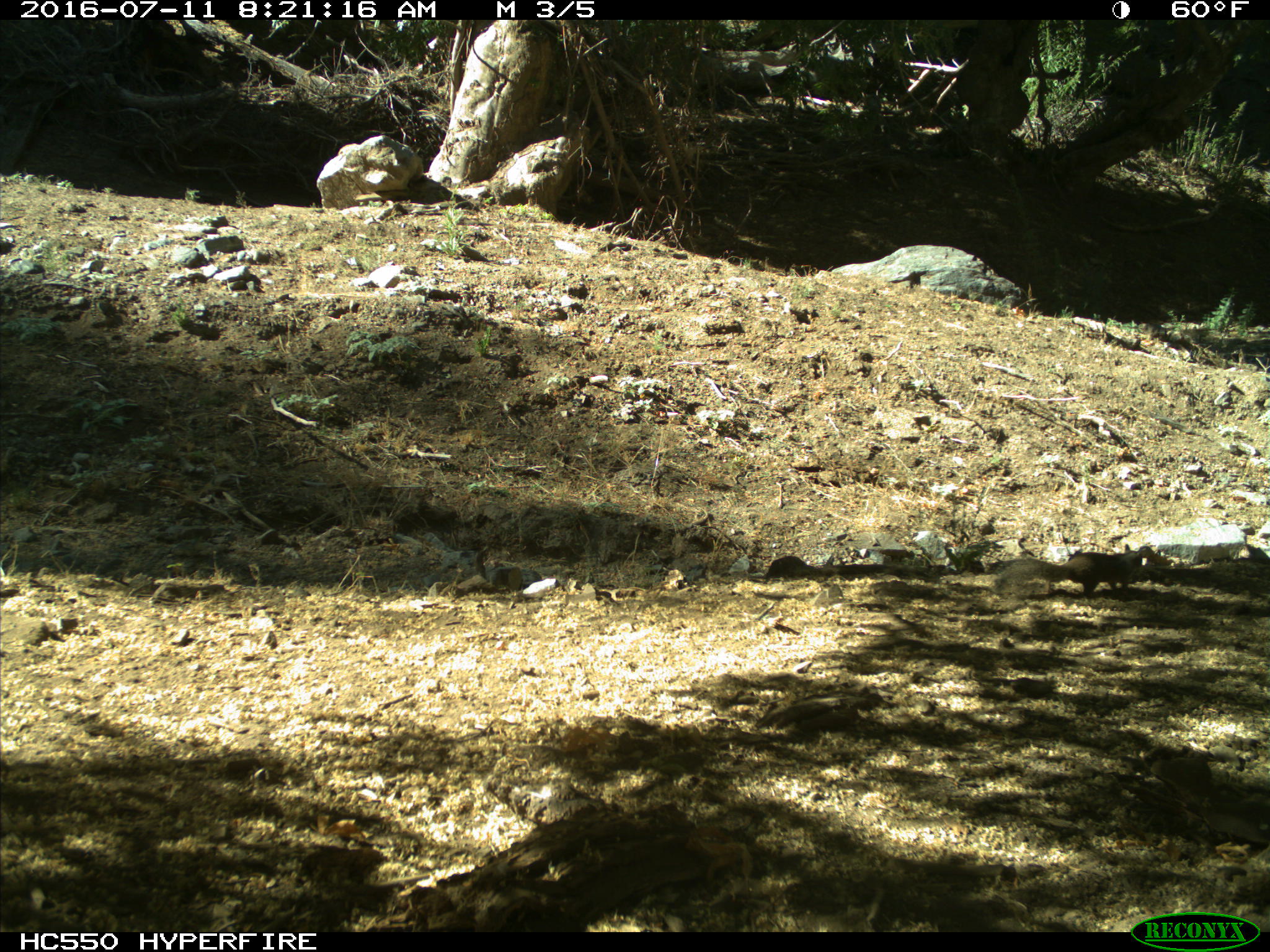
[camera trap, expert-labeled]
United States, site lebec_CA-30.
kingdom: Animalia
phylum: Chordata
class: Mammalia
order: Rodentia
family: Sciuridae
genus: Otospermophilus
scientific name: Otospermophilus beecheyi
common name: california ground squirrel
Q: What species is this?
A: Otospermophilus beecheyi (california ground squirrel).